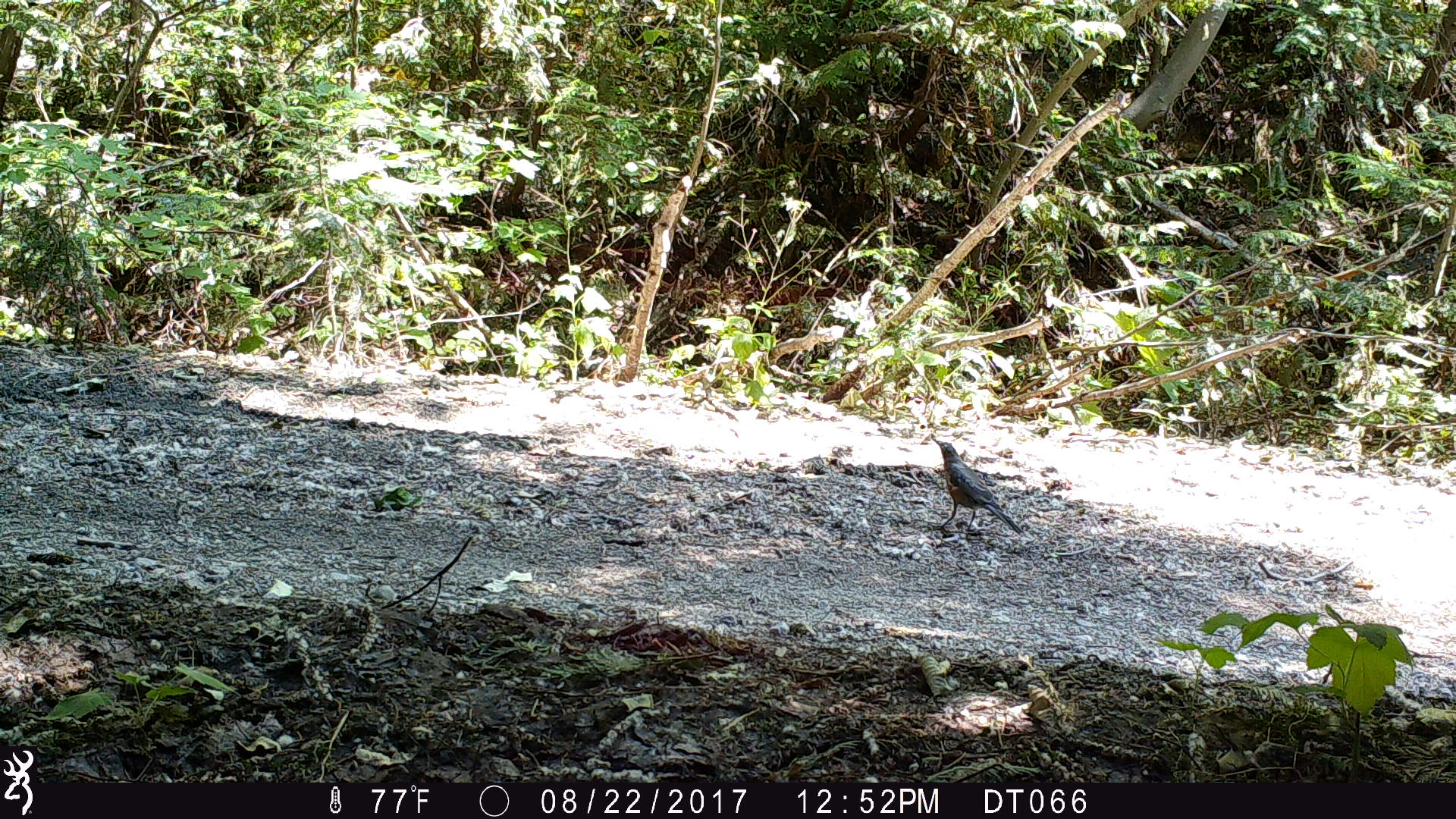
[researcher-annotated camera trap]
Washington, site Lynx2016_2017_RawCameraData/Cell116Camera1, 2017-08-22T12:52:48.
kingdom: Animalia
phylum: Chordata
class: Aves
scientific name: Aves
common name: birds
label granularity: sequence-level